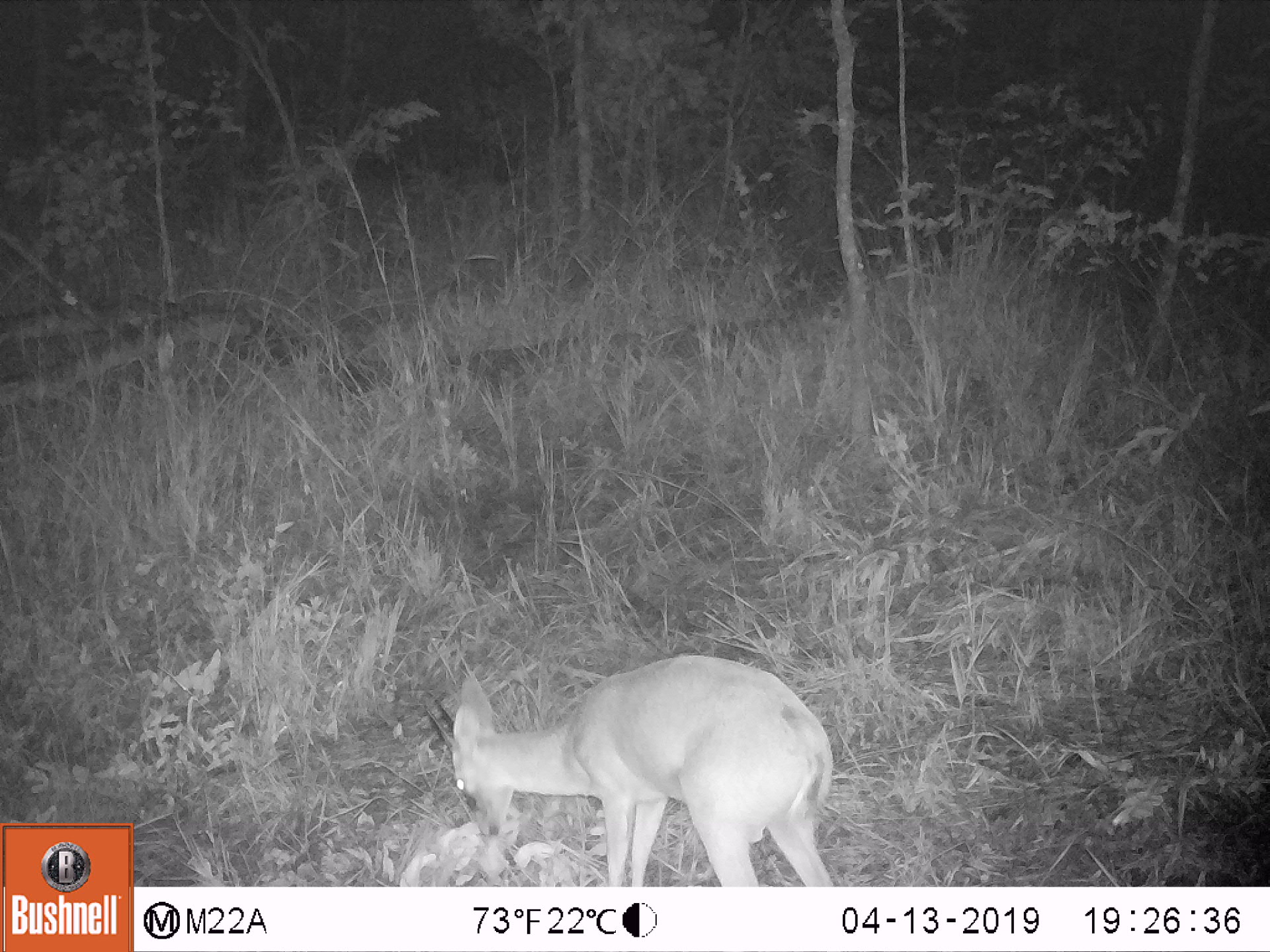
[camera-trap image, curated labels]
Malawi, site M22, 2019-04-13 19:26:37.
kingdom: Animalia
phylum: Chordata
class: Mammalia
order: Artiodactyla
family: Bovidae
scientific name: Antilopinae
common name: small antelope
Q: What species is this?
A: Small antelope (Antilopinae).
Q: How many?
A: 1.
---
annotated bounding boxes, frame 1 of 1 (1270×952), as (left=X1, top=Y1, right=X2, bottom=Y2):
small antelope: (left=421, top=650, right=848, bottom=884)